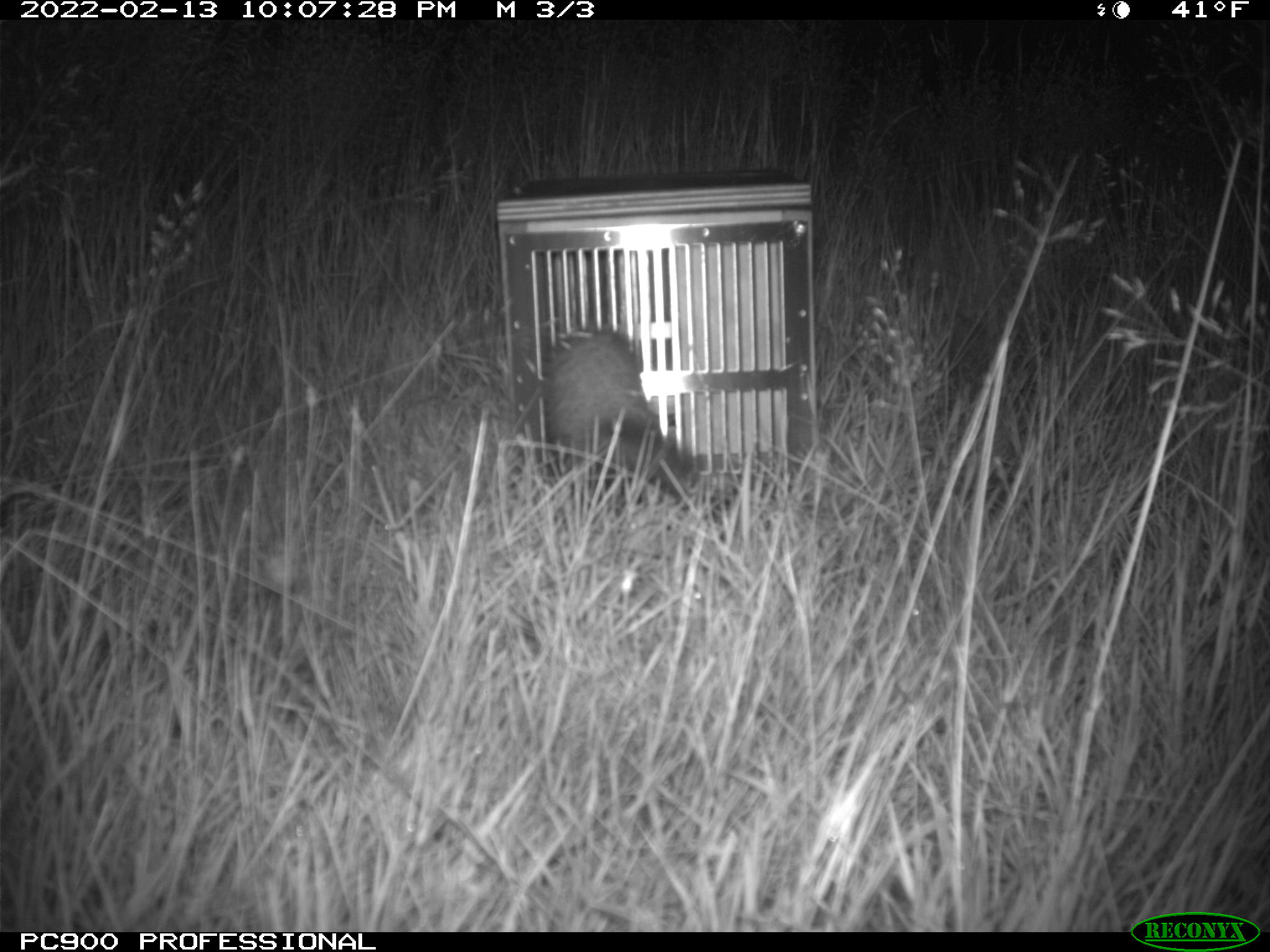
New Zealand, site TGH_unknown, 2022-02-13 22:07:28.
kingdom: Animalia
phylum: Chordata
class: Mammalia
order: Carnivora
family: Mustelidae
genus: Mustela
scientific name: Mustela furo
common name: ferret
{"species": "ferret (Mustela furo)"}